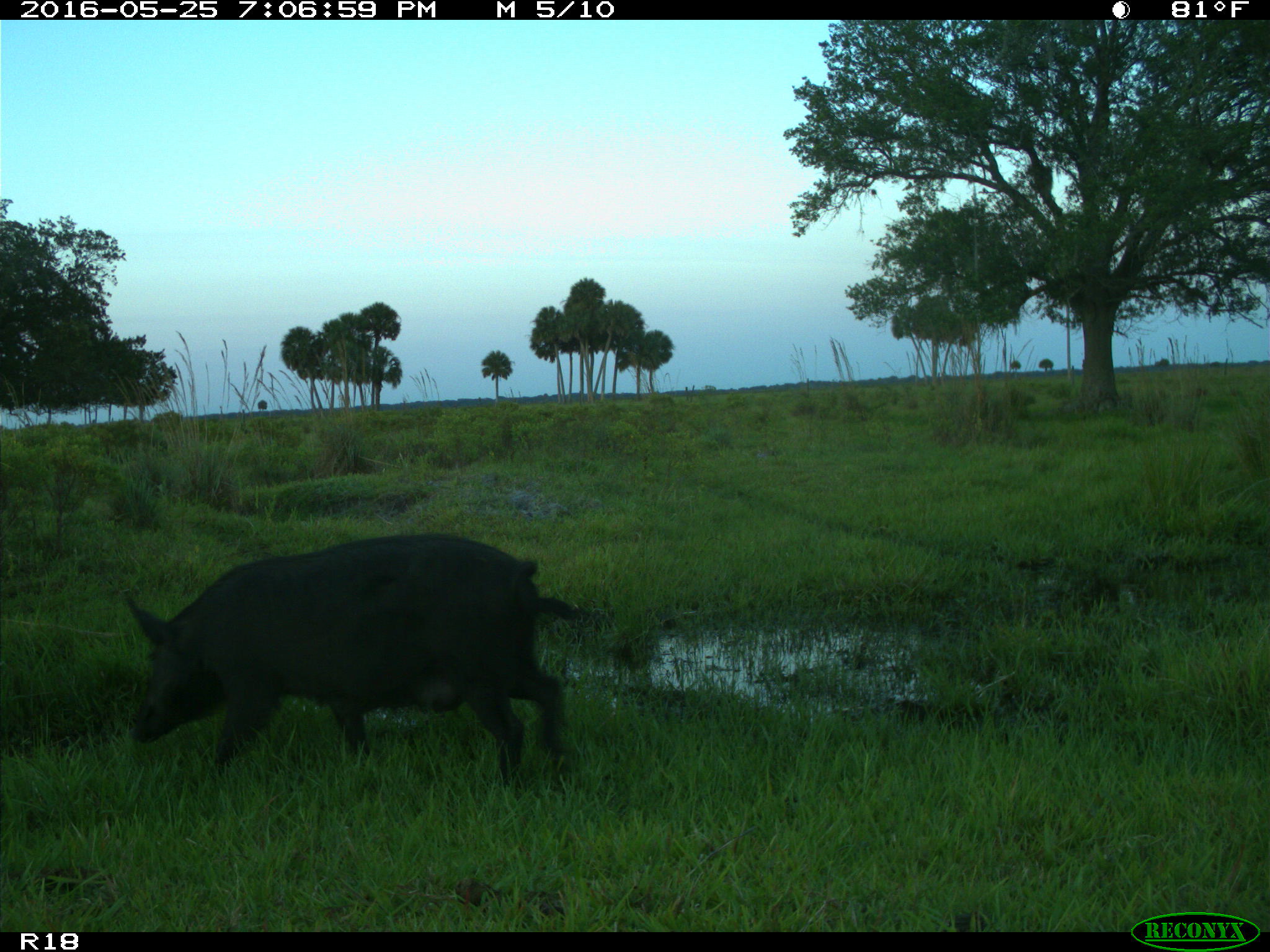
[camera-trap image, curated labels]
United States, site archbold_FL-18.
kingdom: Animalia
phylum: Chordata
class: Mammalia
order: Artiodactyla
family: Suidae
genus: Sus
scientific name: Sus scrofa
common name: wild boar